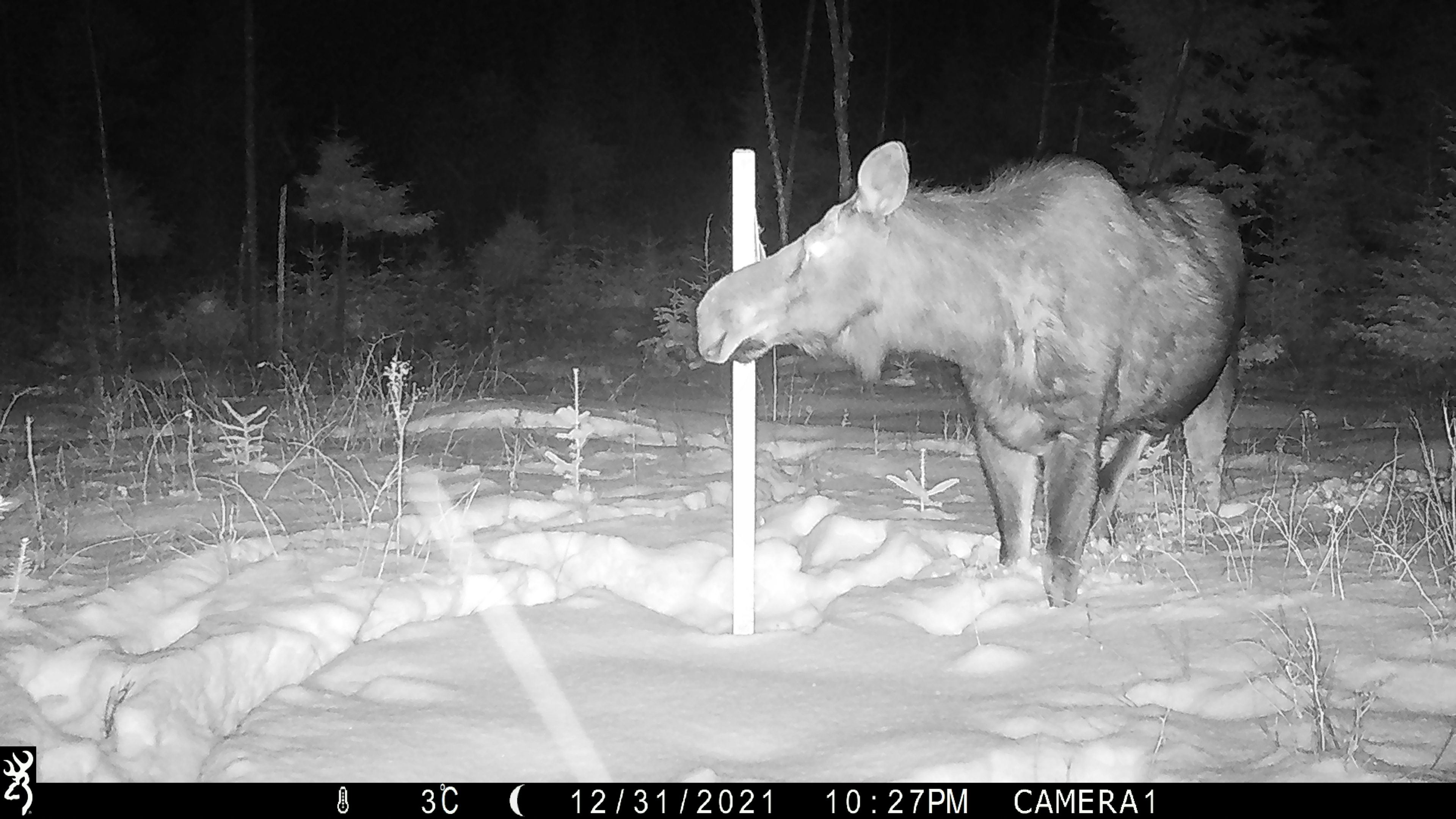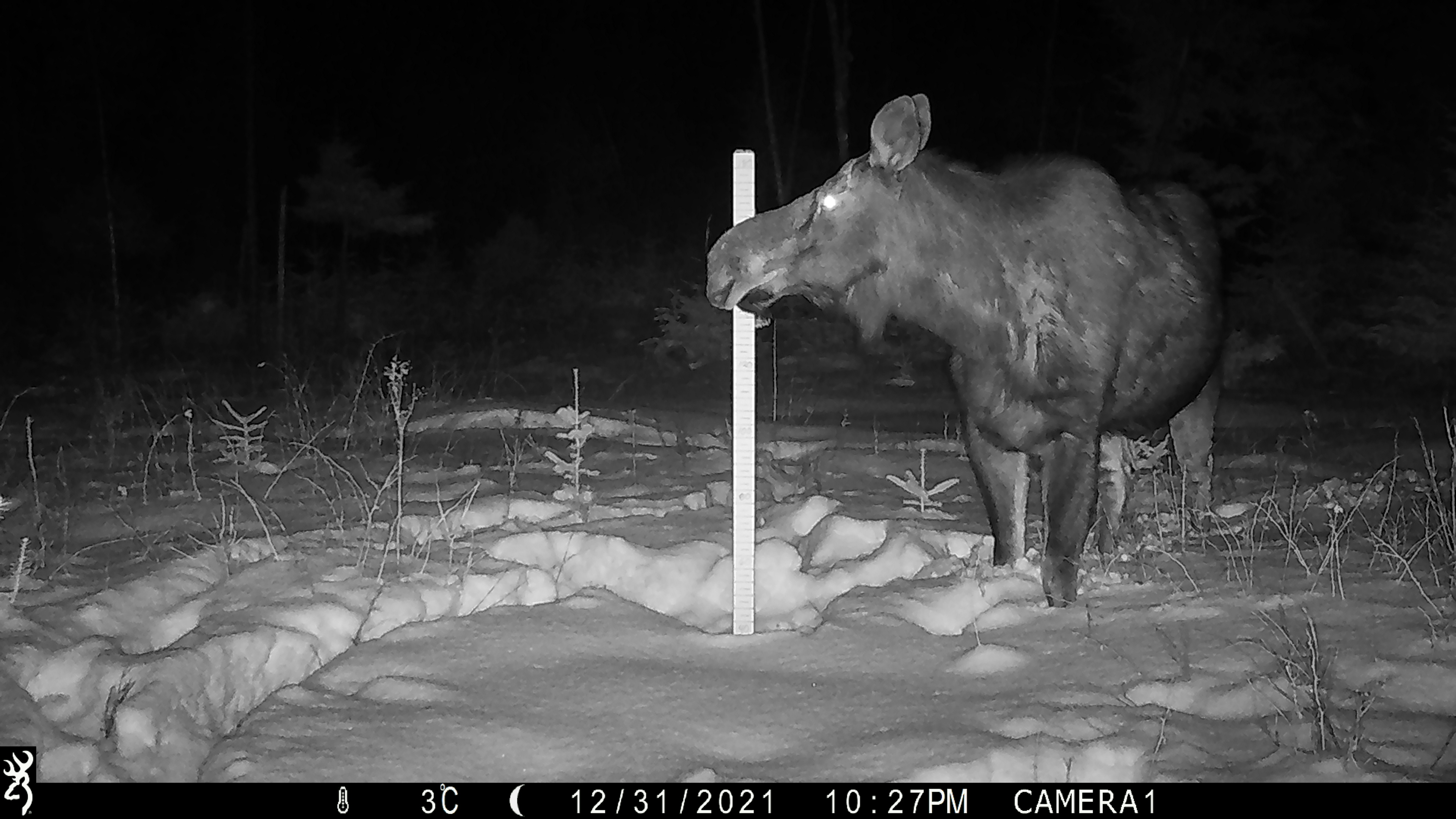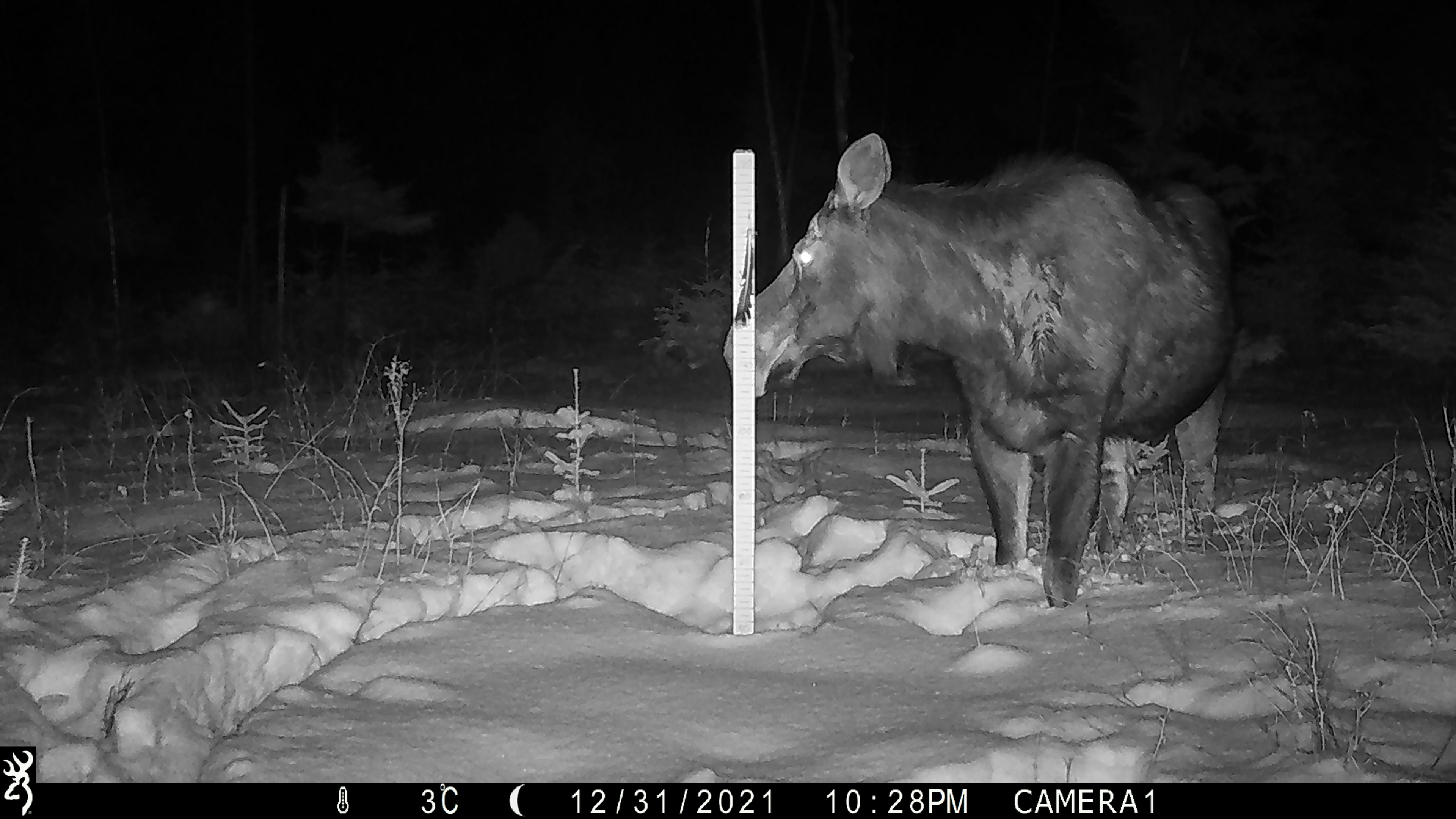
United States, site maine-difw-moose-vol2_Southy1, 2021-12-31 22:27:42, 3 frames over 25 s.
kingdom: Animalia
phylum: Chordata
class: Mammalia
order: Artiodactyla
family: Cervidae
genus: Alces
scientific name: Alces alces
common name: moose